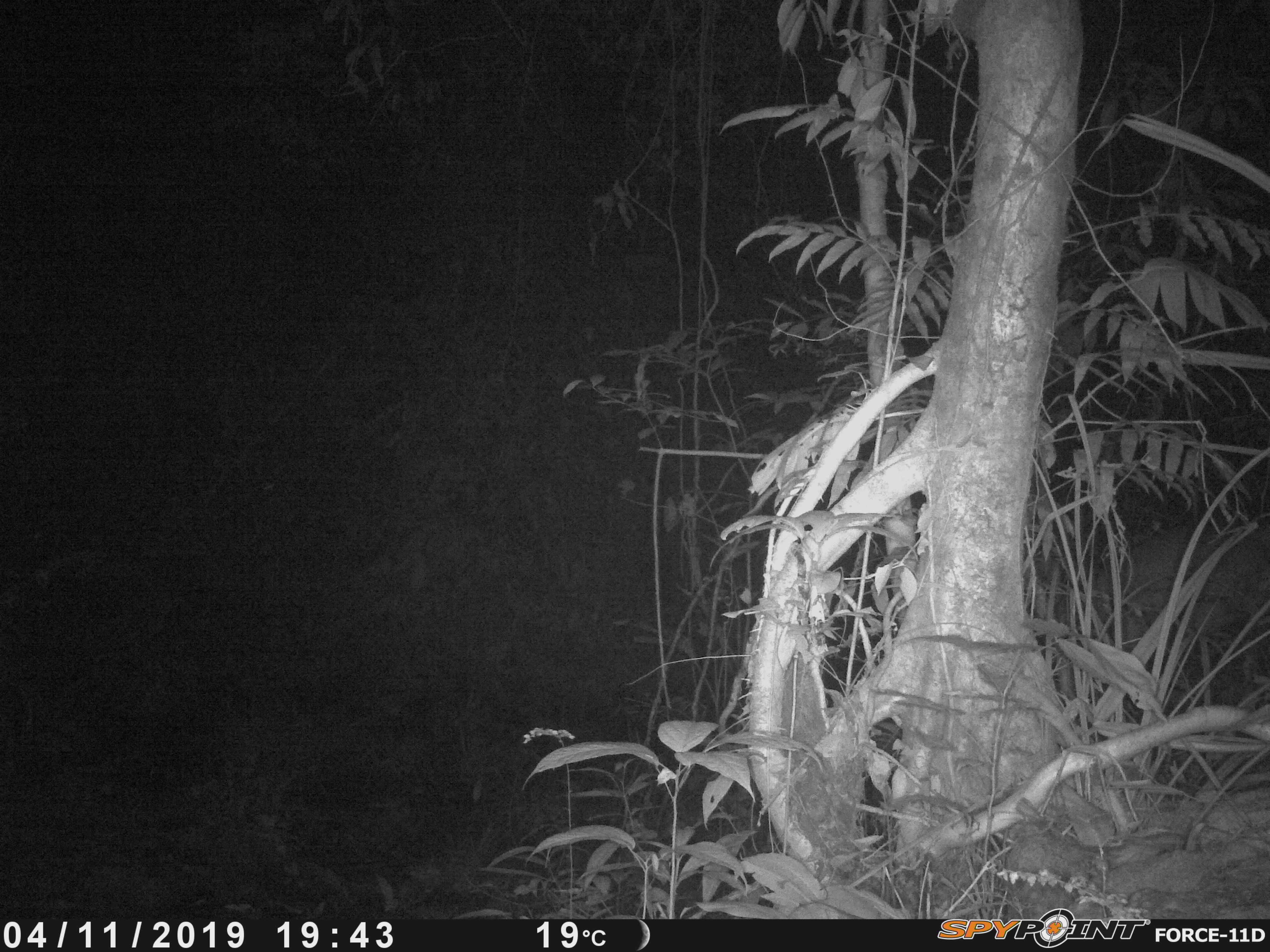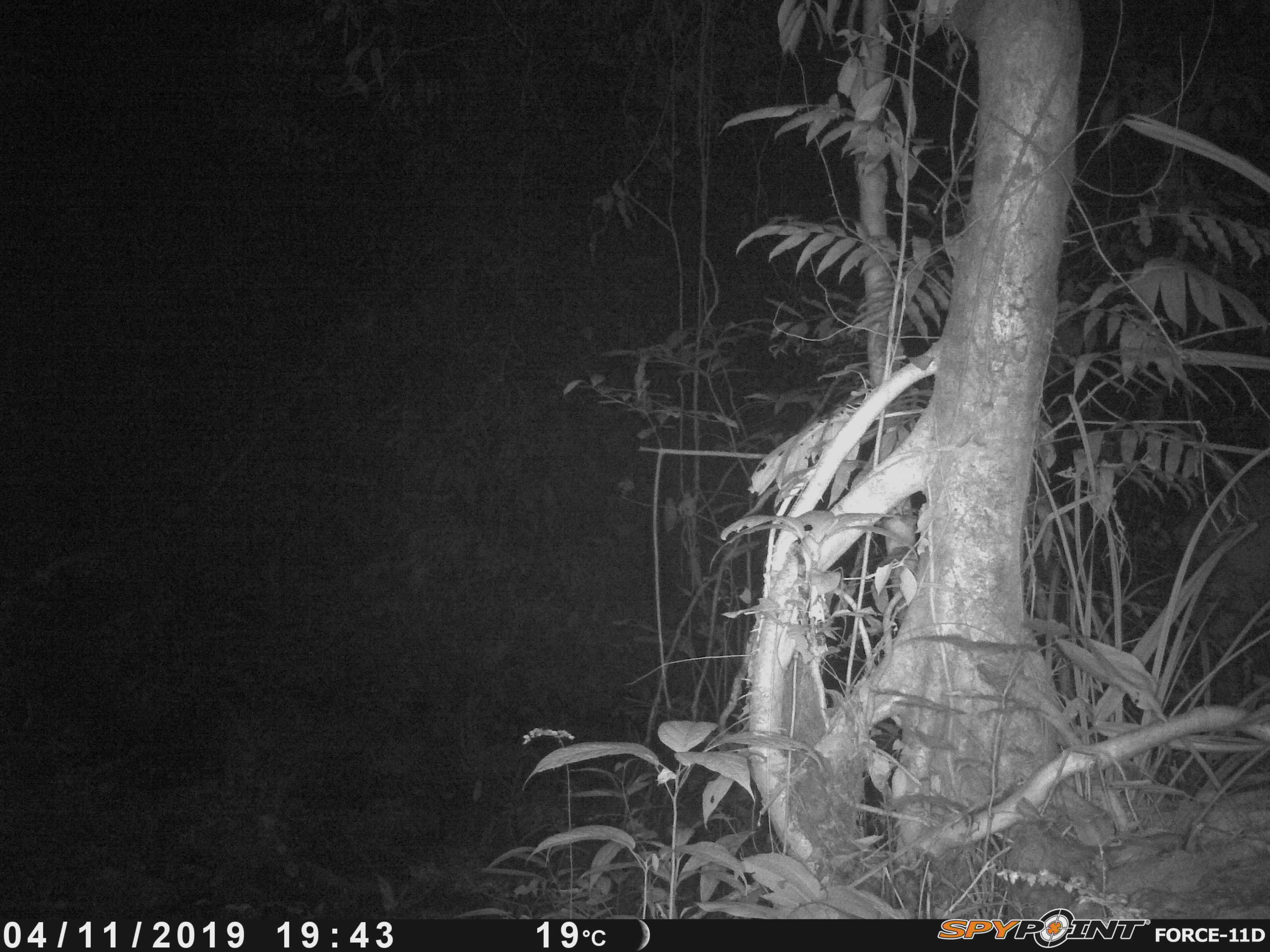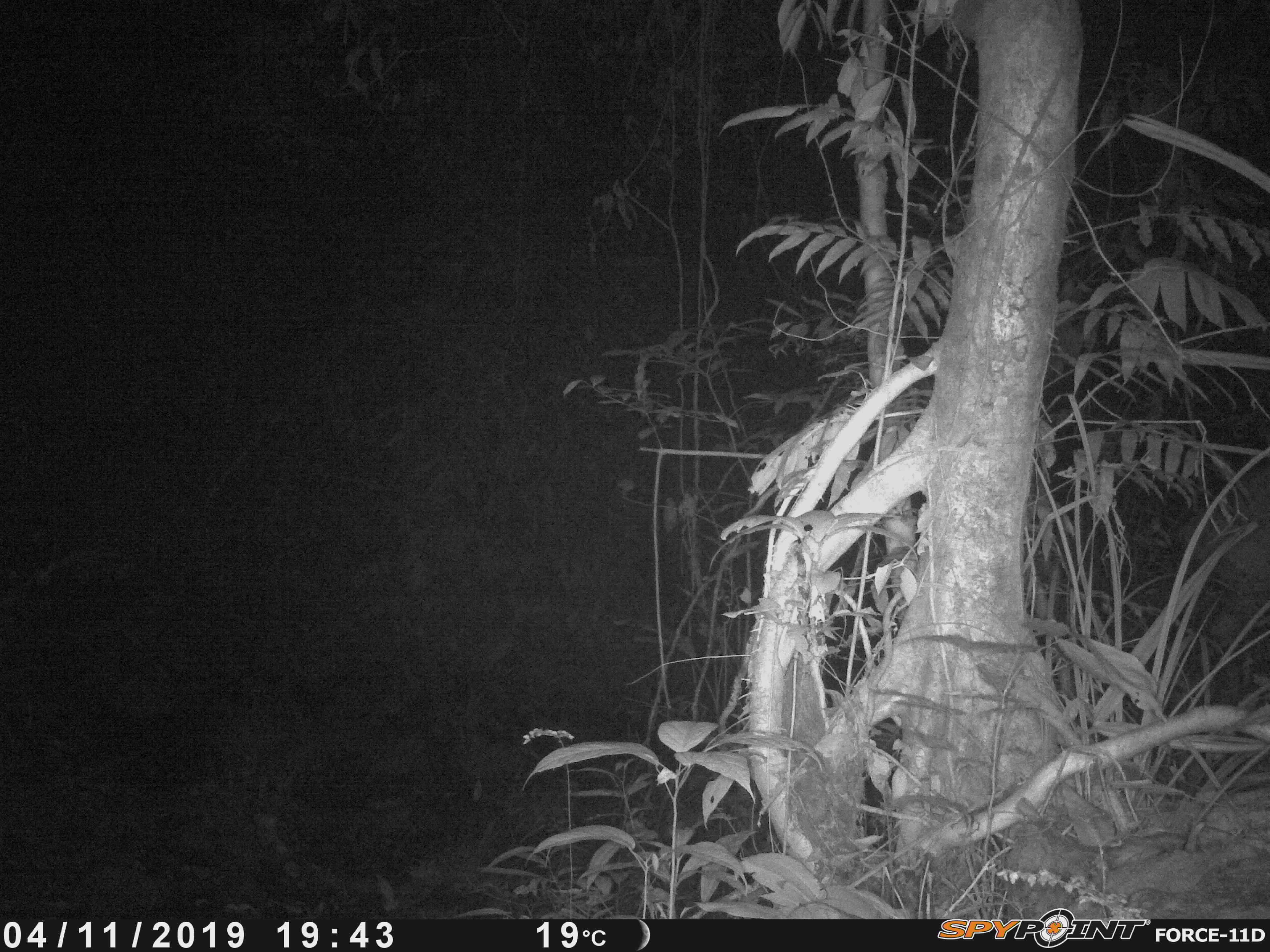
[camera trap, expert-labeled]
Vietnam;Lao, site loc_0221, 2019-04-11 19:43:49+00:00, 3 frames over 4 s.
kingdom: Animalia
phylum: Chordata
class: Mammalia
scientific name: Laurasiatheria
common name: ungulate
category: unidentified ungulates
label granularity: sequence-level